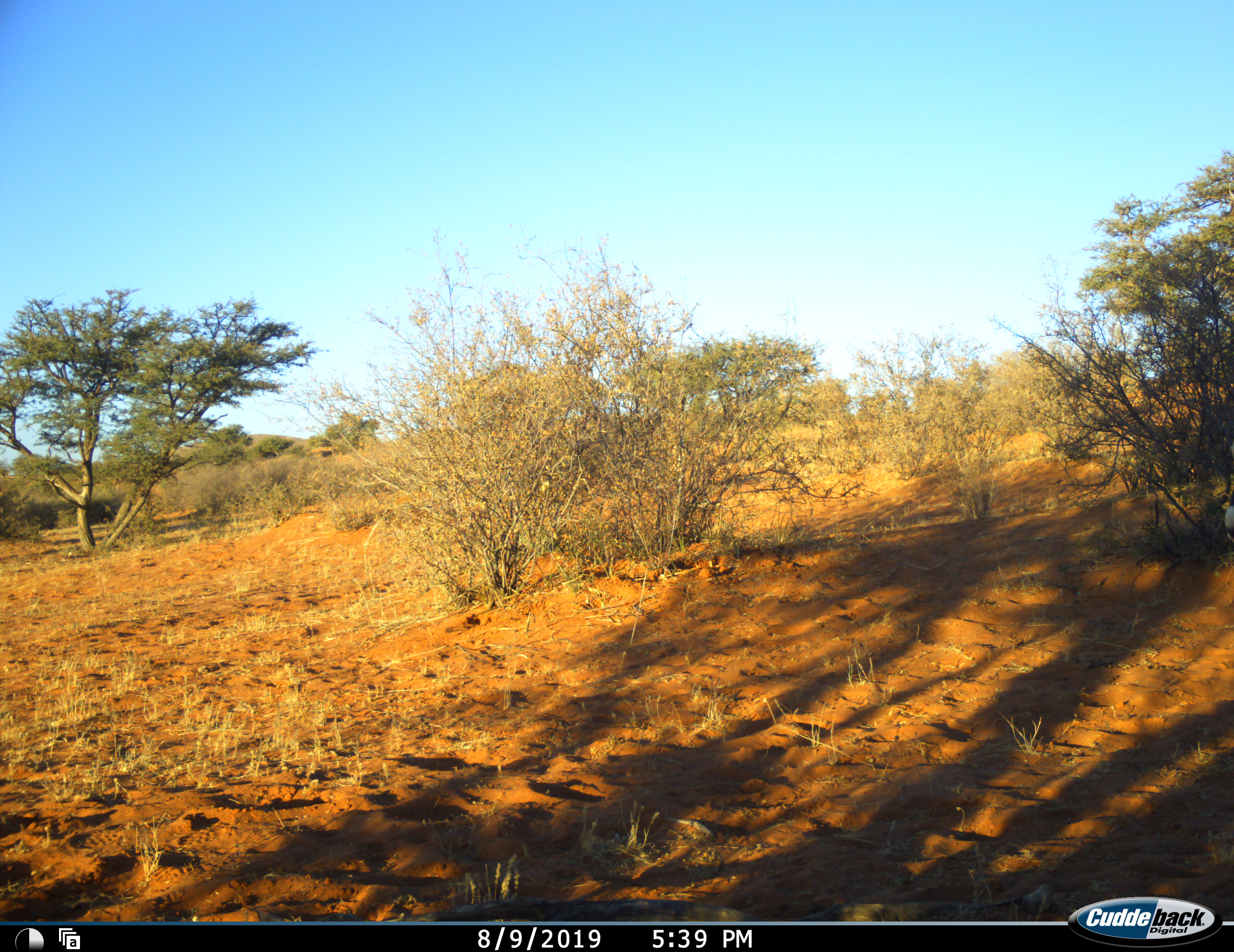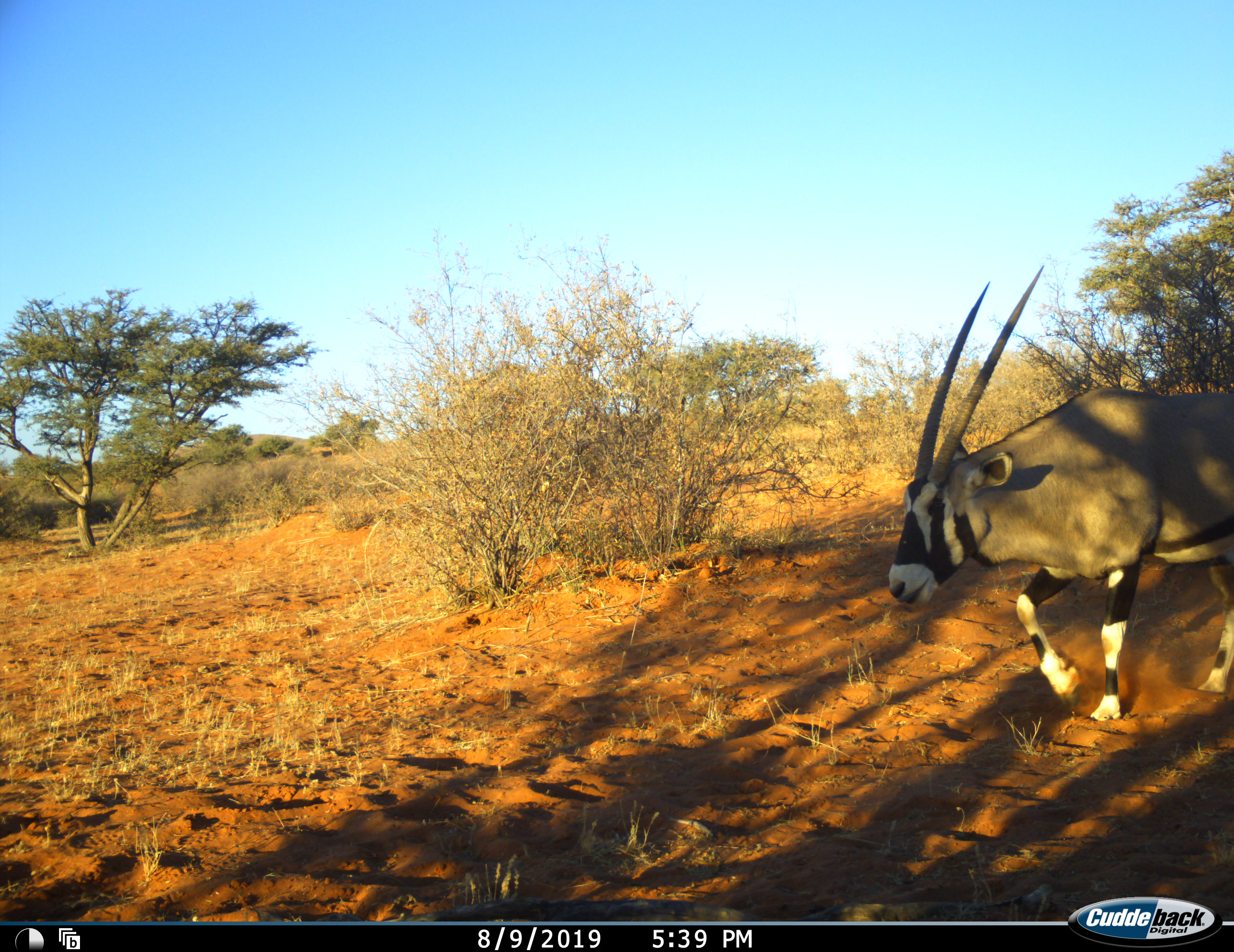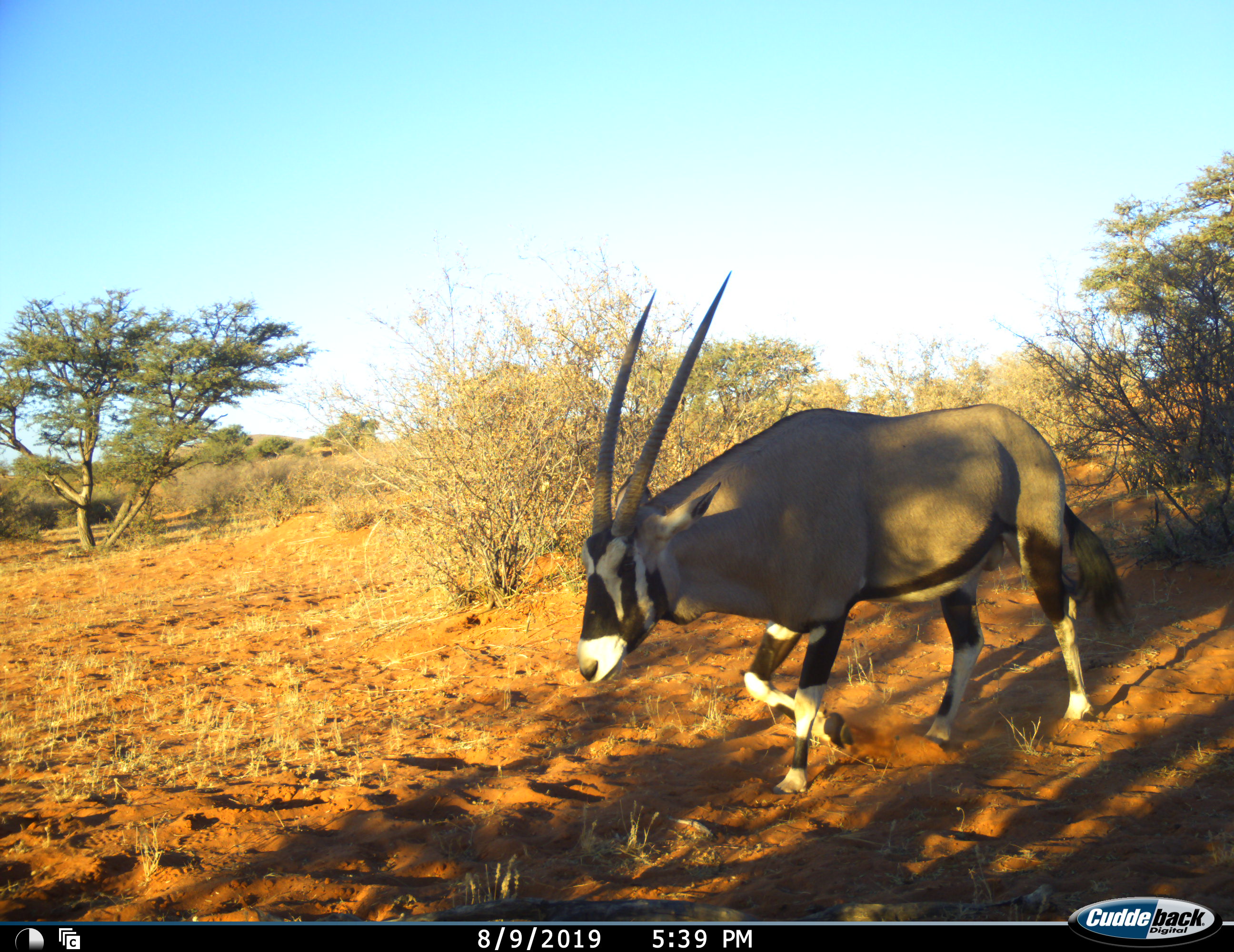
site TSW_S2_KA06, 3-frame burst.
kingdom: Animalia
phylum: Chordata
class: Mammalia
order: Artiodactyla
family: Bovidae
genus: Oryx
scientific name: Oryx gazella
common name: gemsbok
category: oryx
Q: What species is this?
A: Oryx (gemsbok) (Oryx gazella).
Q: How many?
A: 1.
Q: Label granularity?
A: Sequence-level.